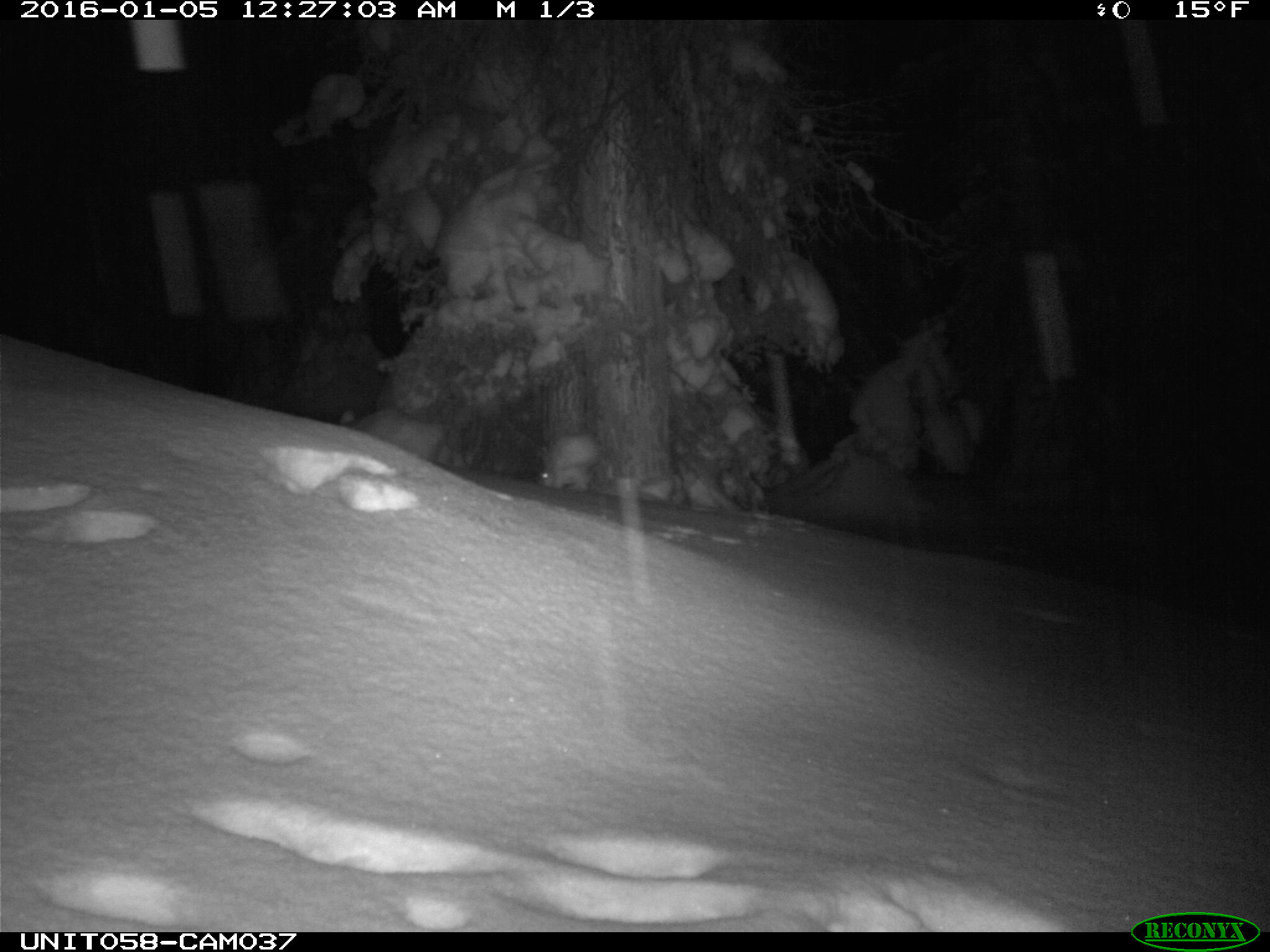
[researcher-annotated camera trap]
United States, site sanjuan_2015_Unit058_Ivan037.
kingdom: Animalia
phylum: Chordata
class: Mammalia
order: Lagomorpha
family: Leporidae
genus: Lepus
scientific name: Lepus americanus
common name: snowshoe hare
Lepus americanus (snowshoe hare).